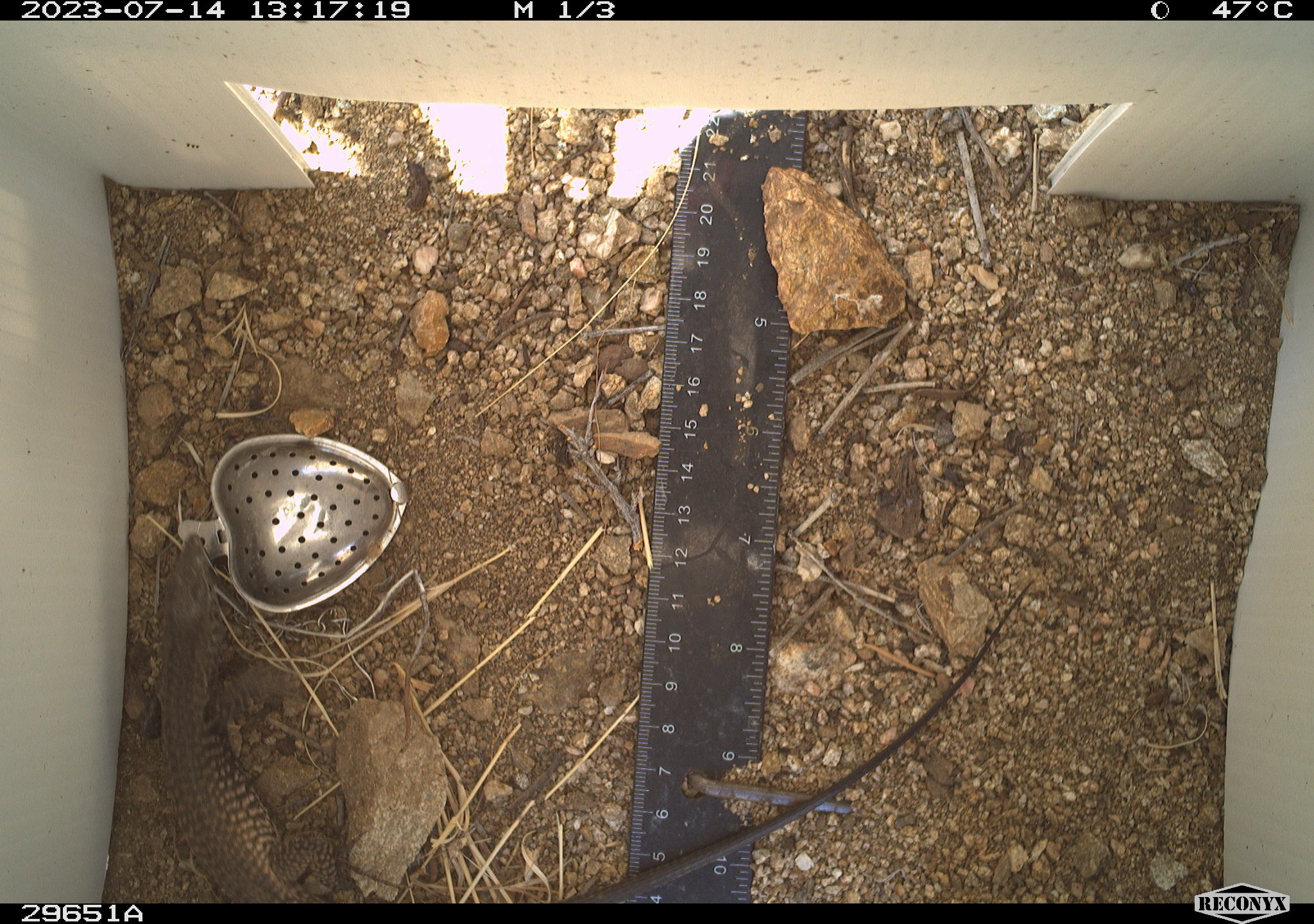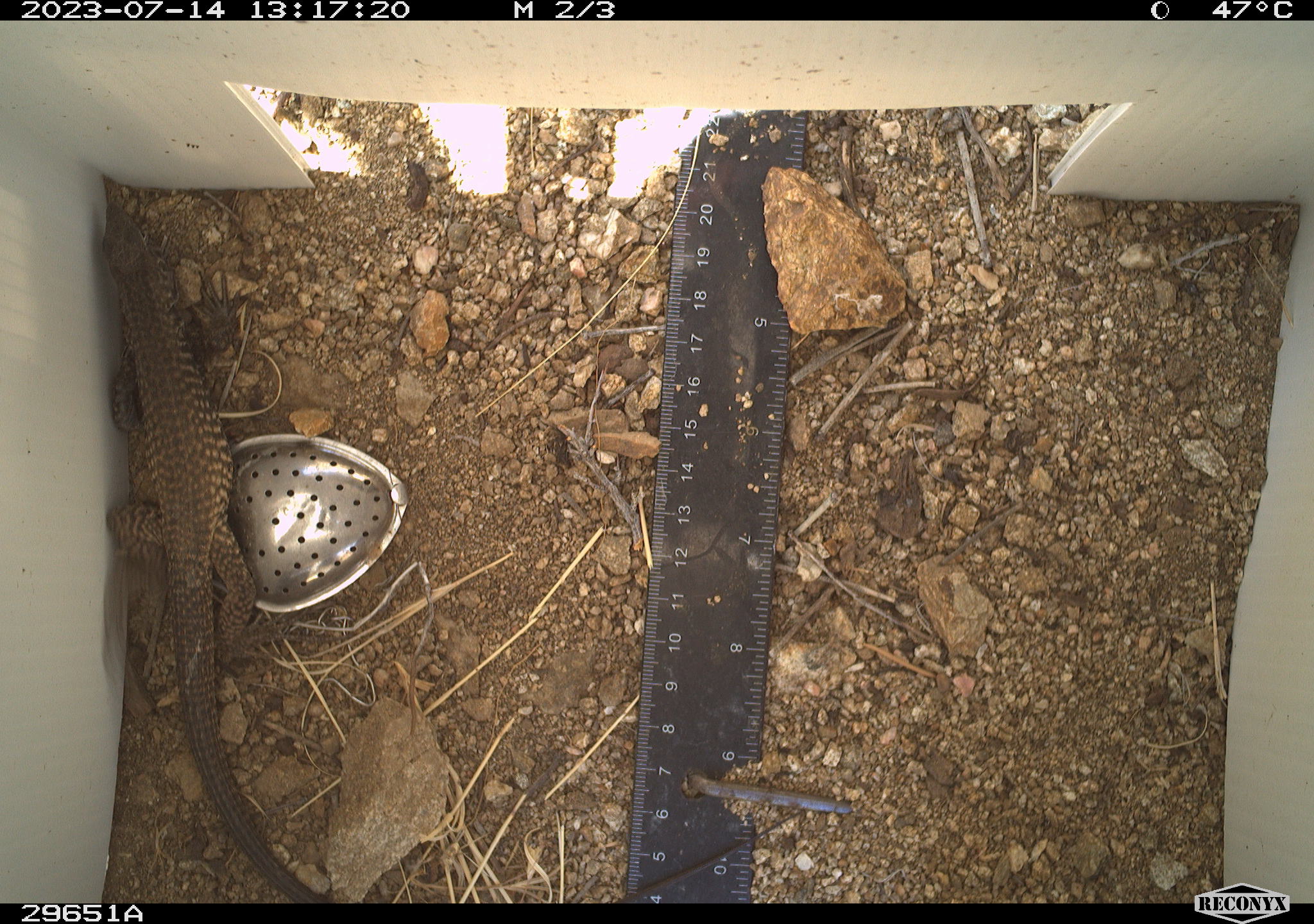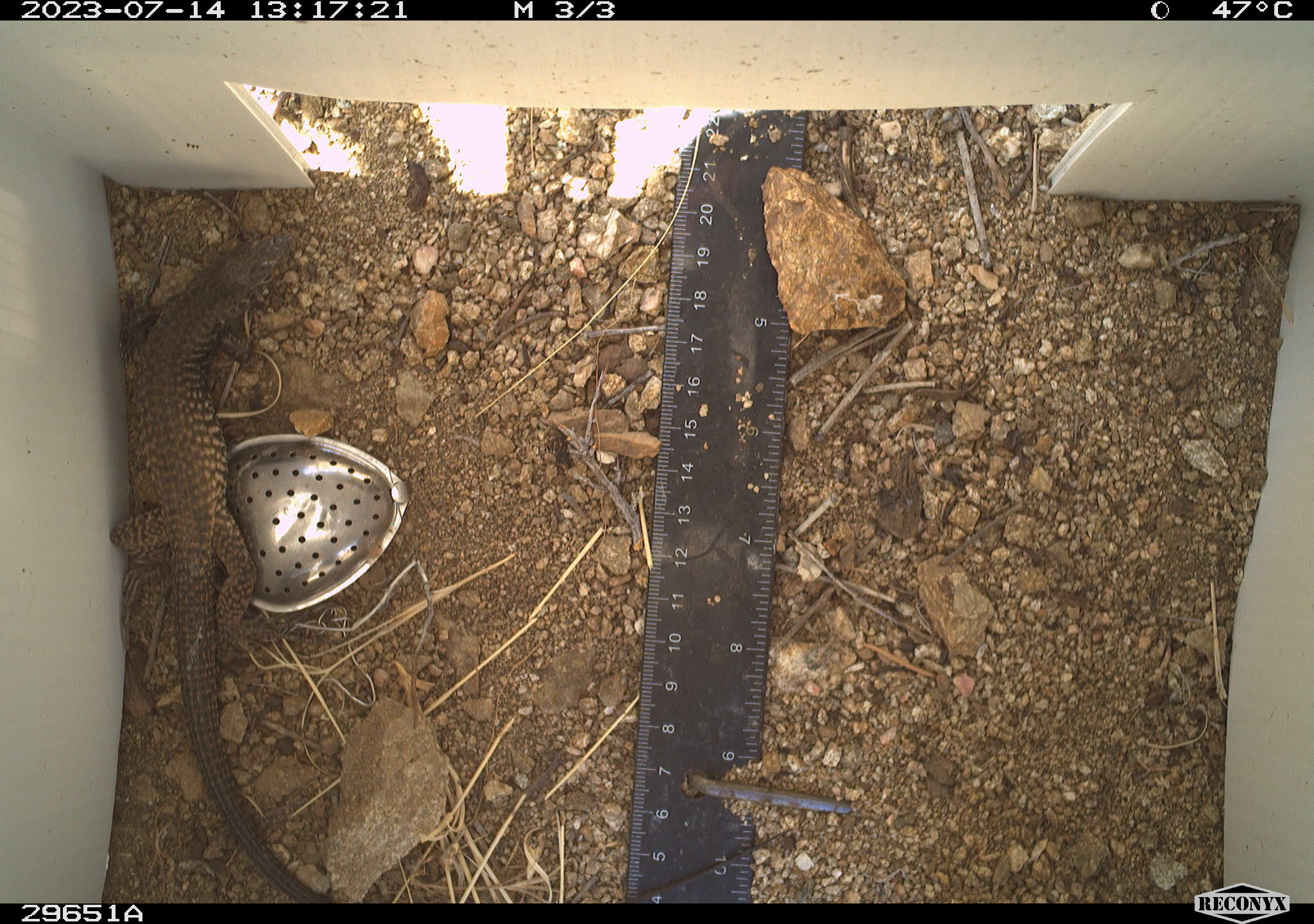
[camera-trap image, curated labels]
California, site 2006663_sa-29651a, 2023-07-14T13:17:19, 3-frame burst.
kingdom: Animalia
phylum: Chordata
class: Reptilia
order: Squamata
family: Teiidae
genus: Aspidoscelis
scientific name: Aspidoscelis tigris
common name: western whiptail